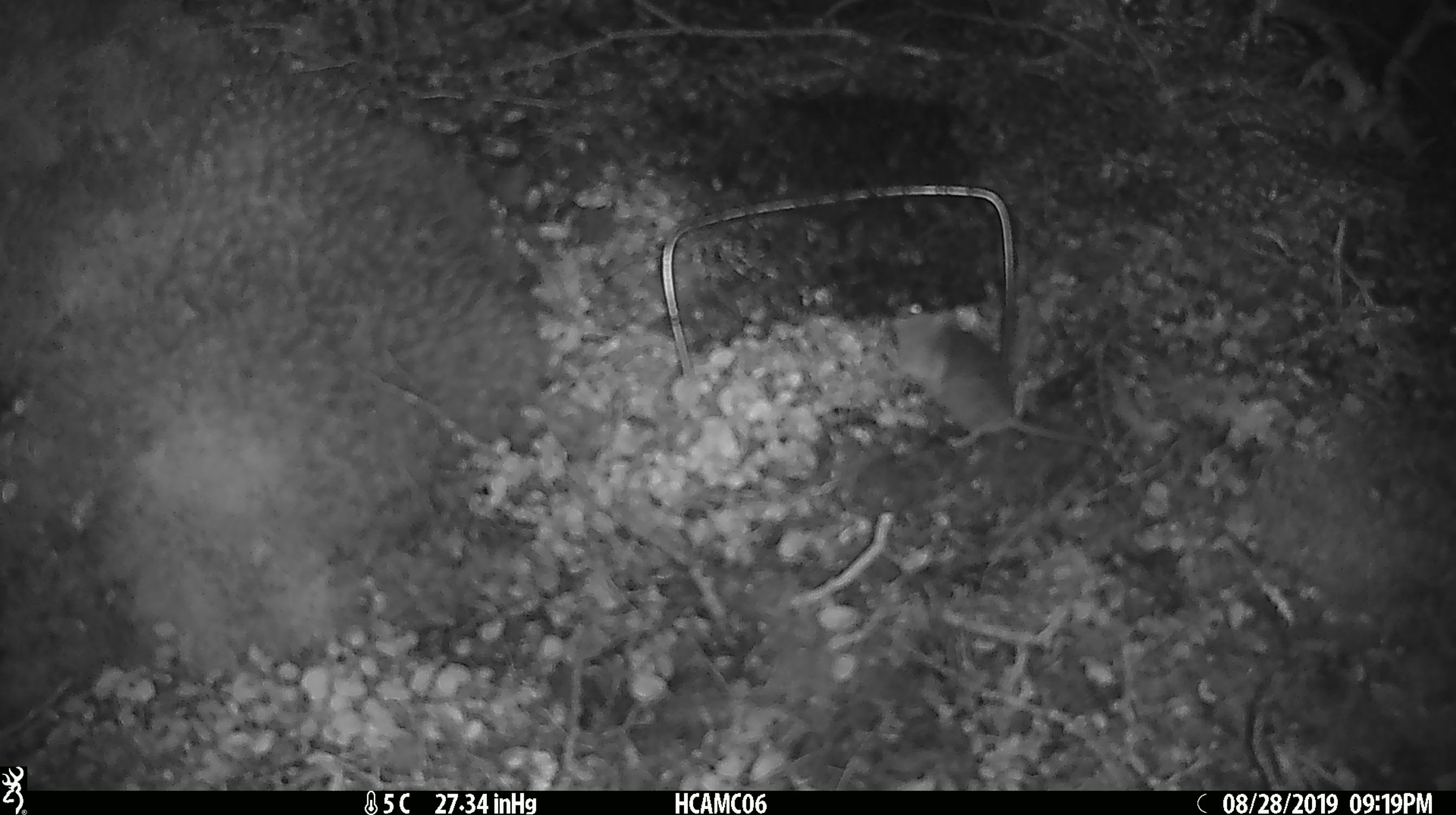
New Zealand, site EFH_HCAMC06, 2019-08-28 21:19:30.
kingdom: Animalia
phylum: Chordata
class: Mammalia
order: Rodentia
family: Muridae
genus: Mus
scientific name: Mus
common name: mouse